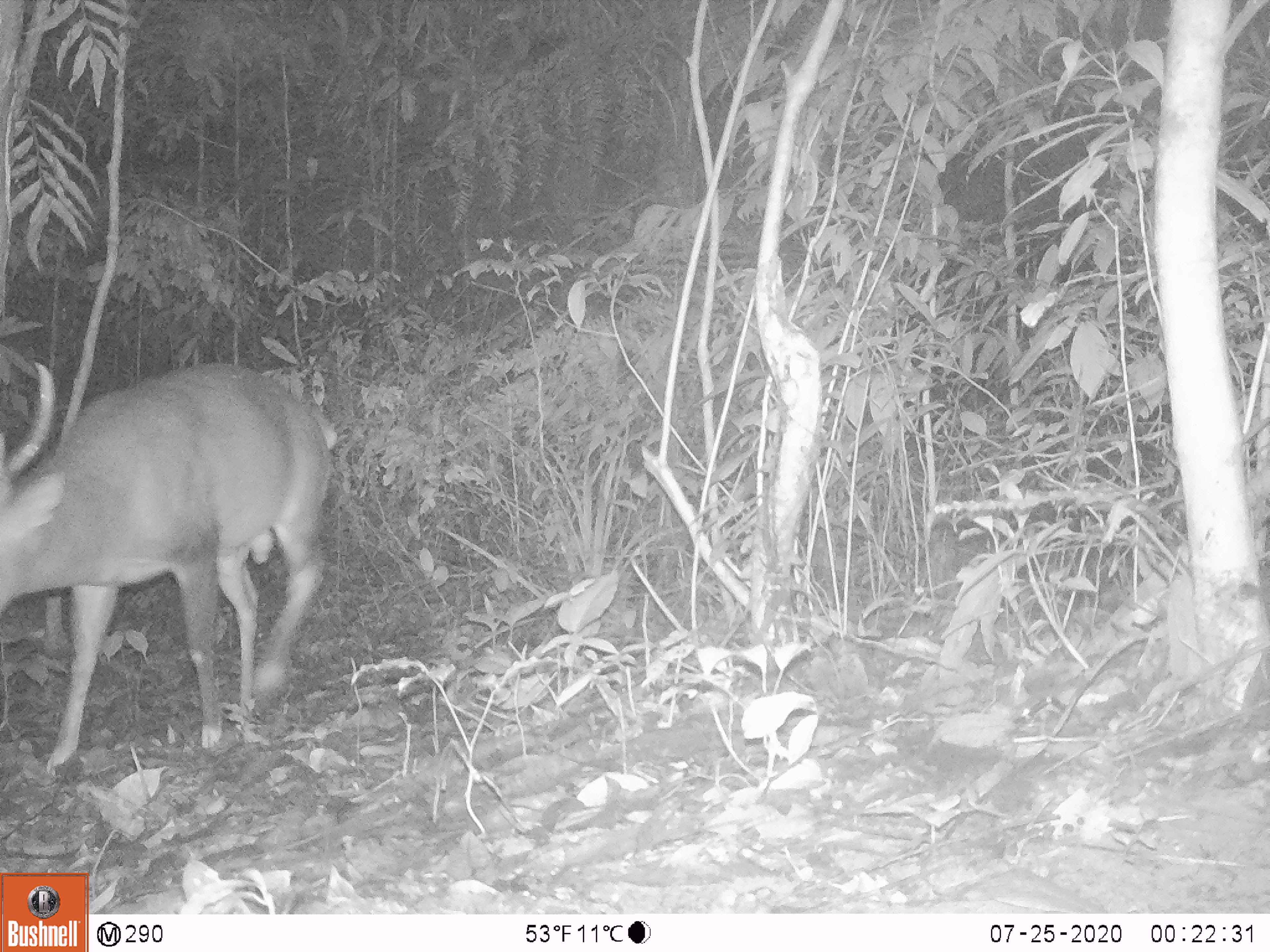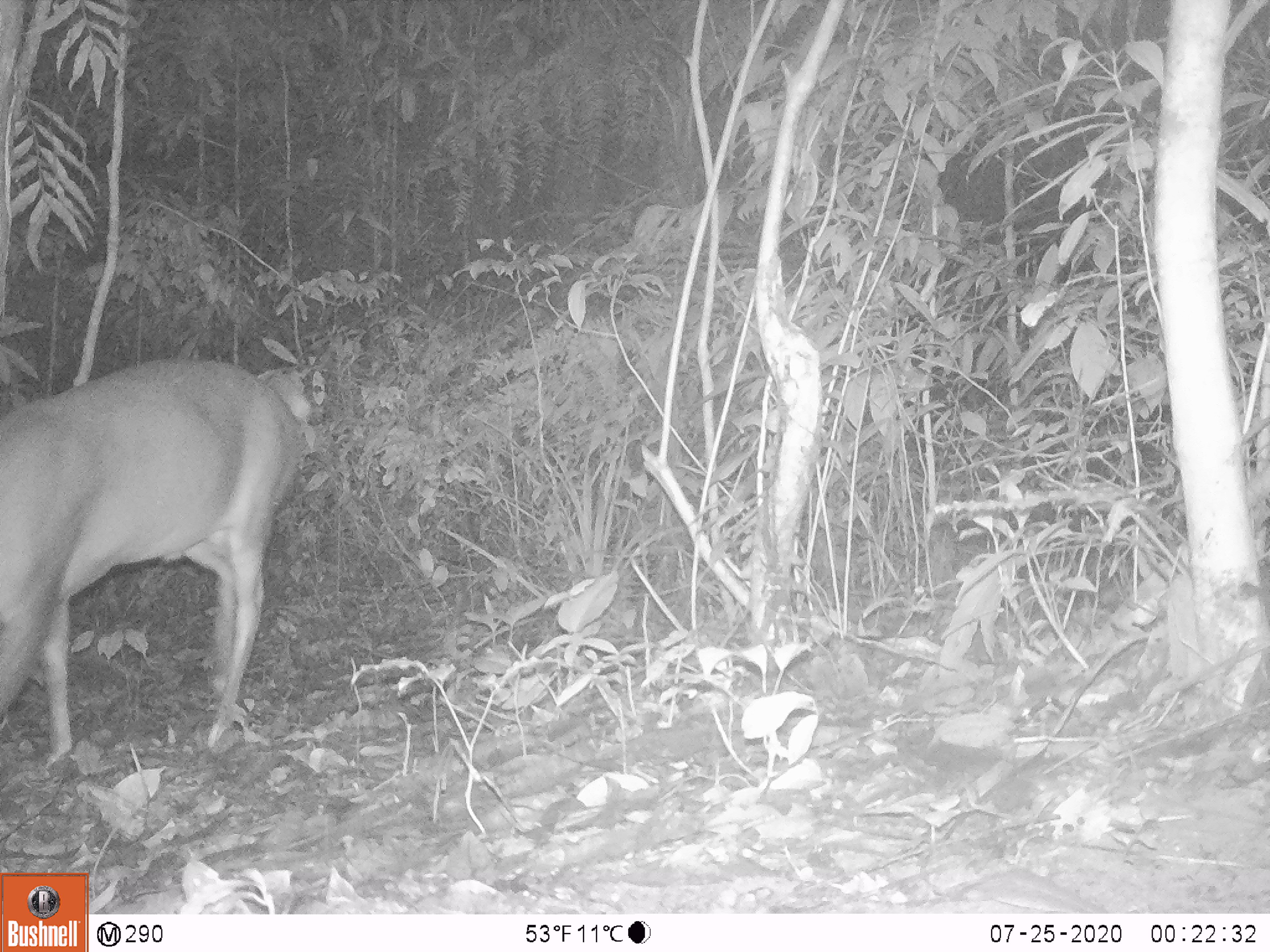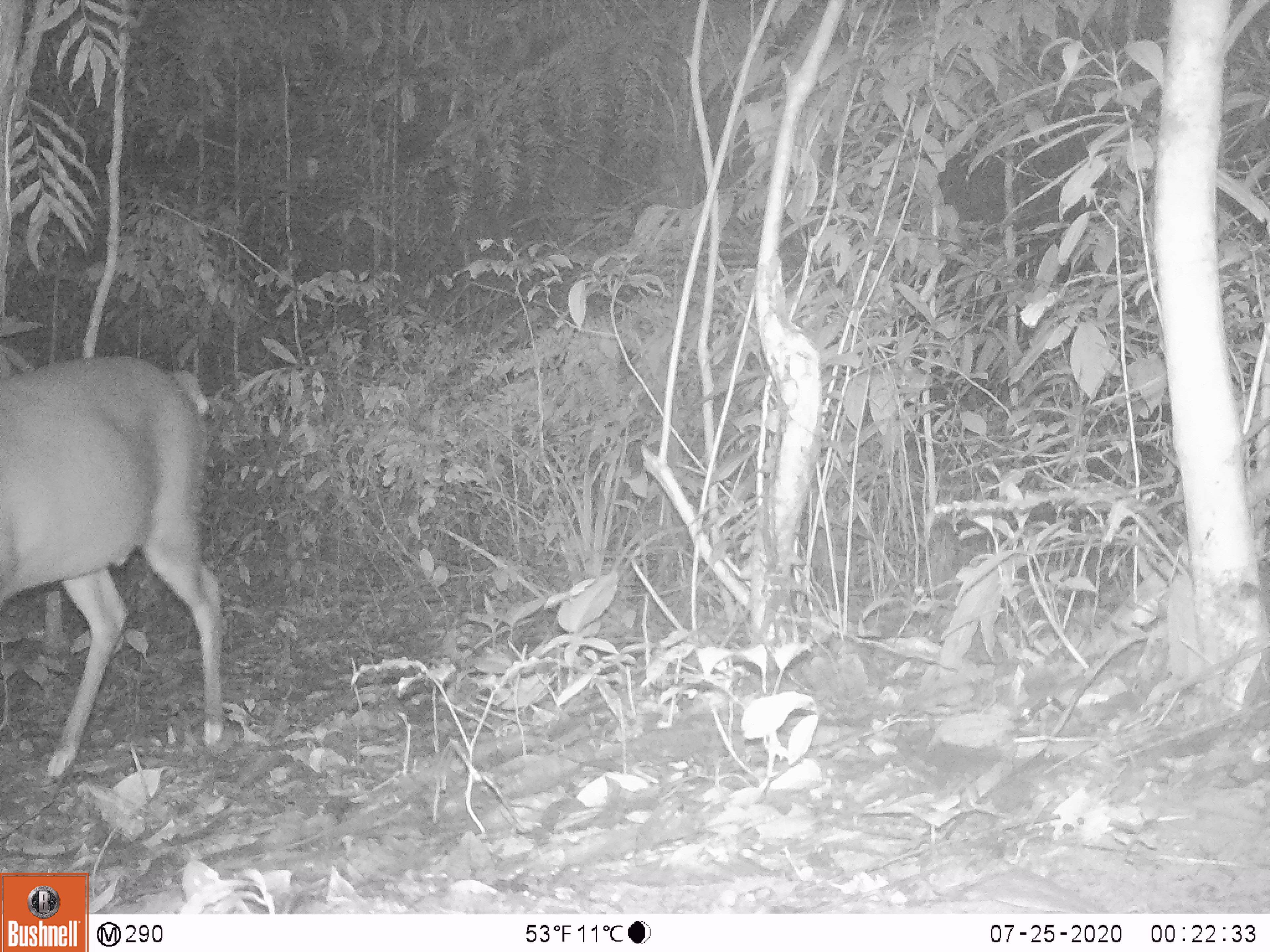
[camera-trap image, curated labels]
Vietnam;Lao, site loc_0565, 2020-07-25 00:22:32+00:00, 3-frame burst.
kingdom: Animalia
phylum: Chordata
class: Mammalia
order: Artiodactyla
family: Cervidae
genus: Muntiacus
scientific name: Muntiacus vuquangensis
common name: large-antlered muntjac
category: large antlered muntjac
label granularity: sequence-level